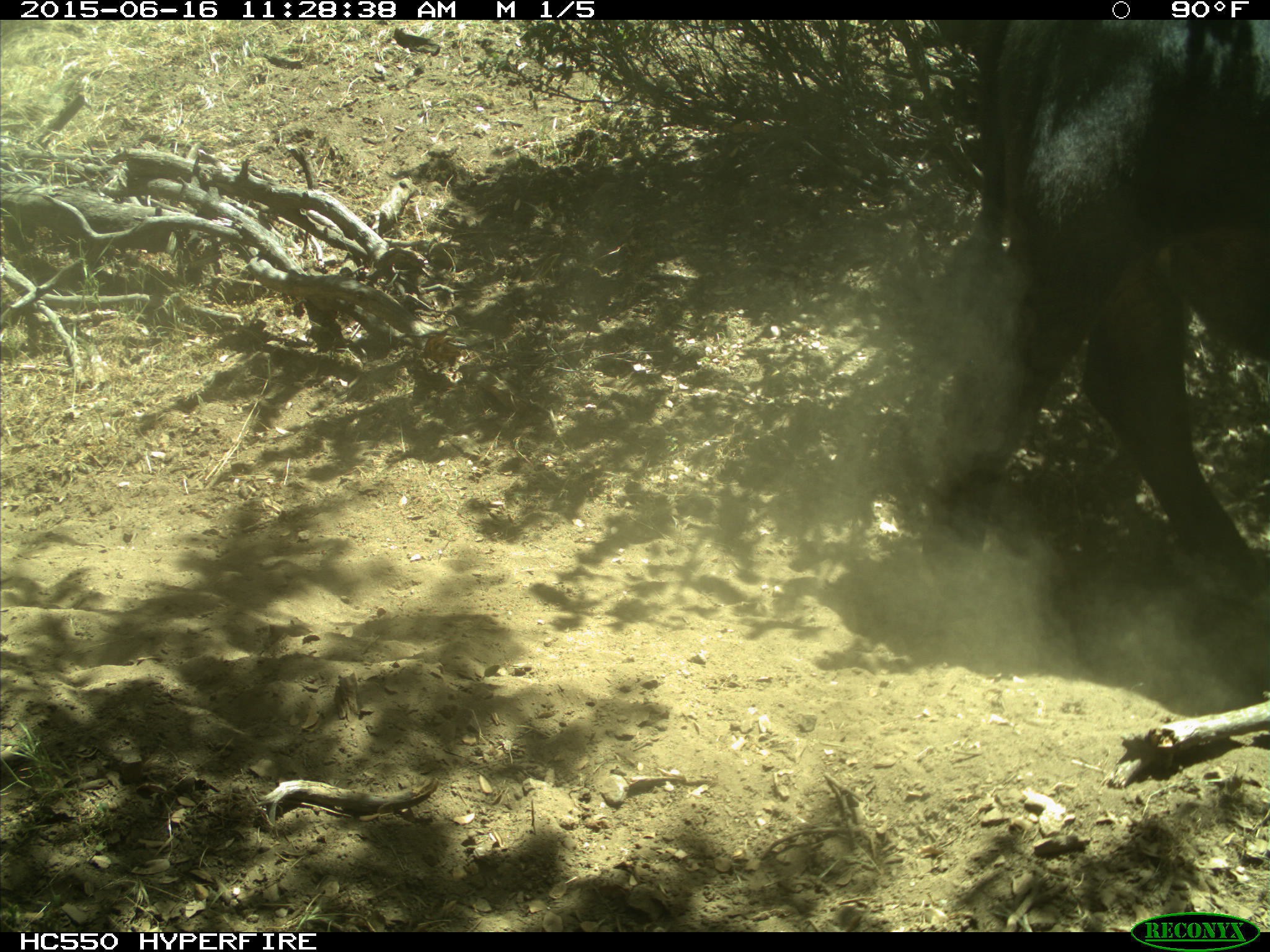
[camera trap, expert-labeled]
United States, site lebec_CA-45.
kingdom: Animalia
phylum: Chordata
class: Mammalia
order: Artiodactyla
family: Bovidae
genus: Bos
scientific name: Bos taurus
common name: domestic cow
Bos taurus (domestic cow).